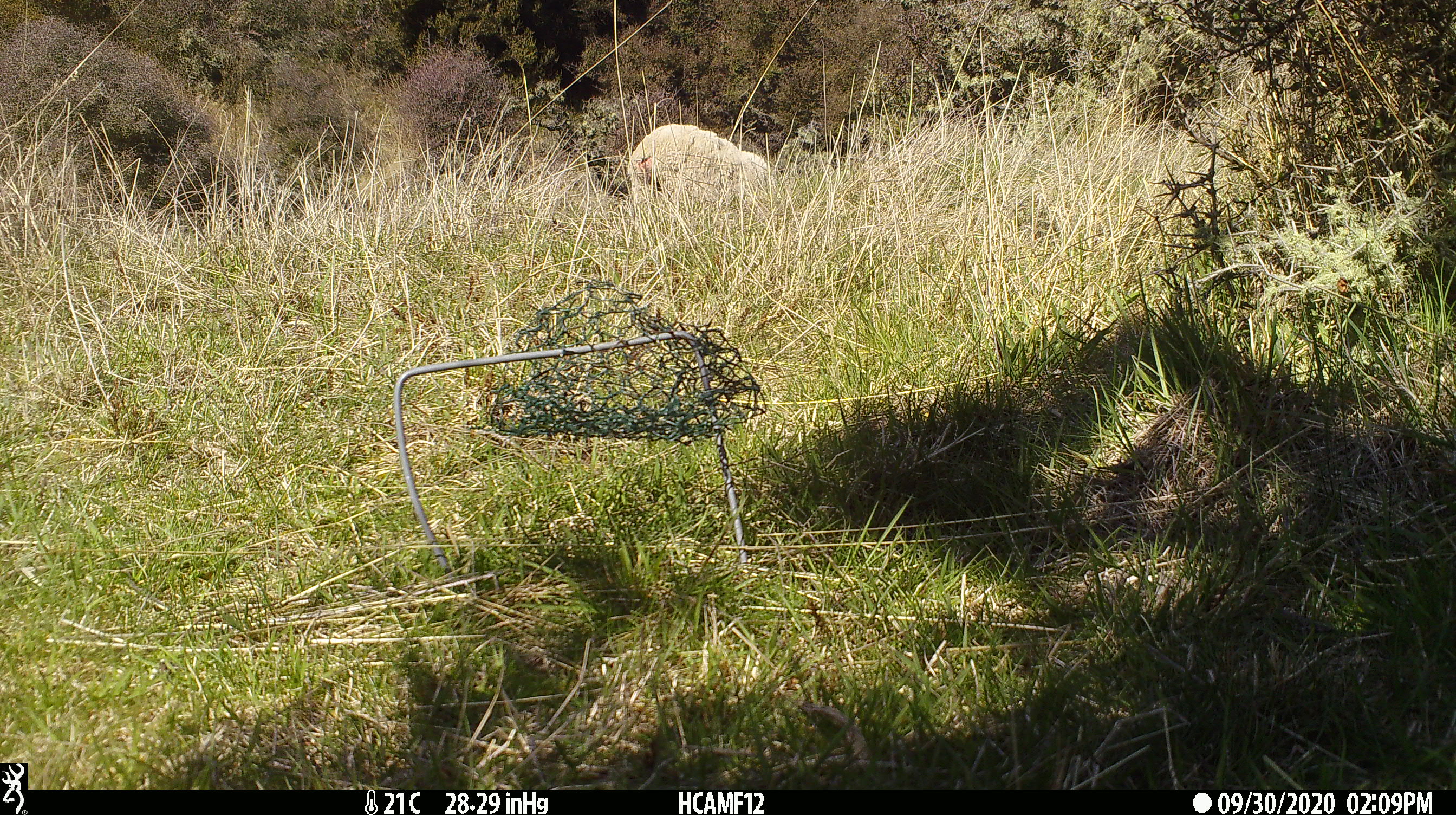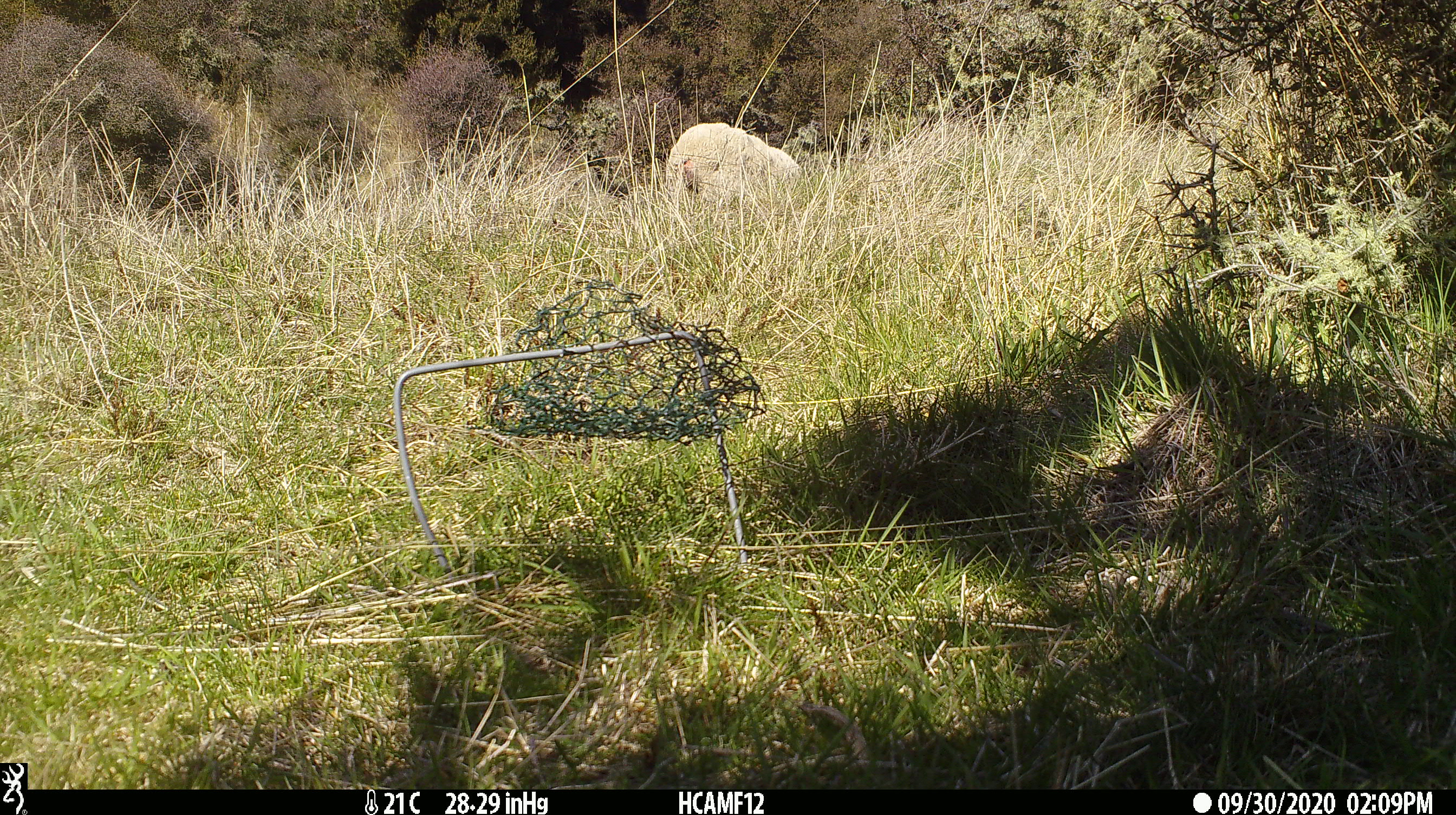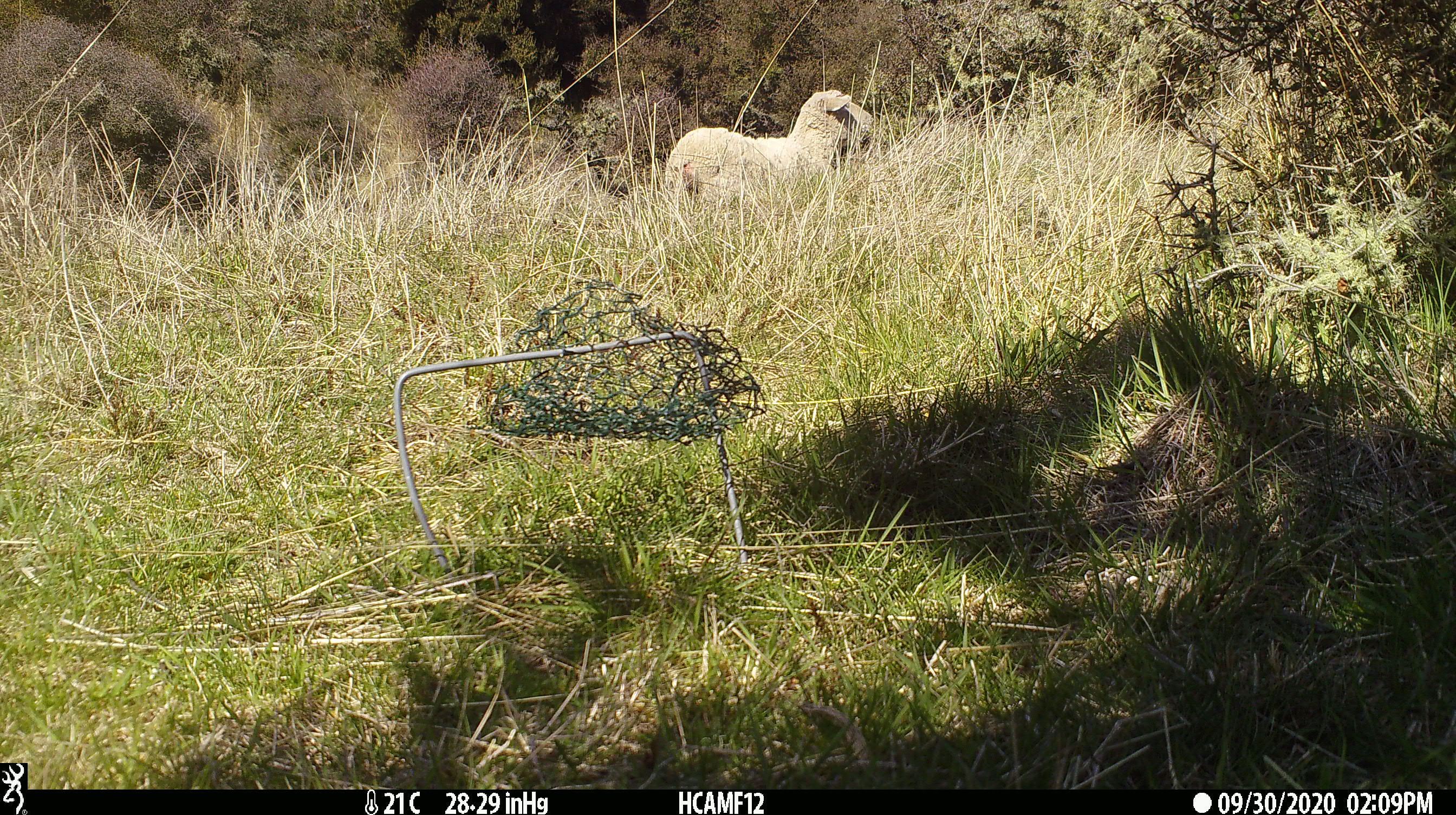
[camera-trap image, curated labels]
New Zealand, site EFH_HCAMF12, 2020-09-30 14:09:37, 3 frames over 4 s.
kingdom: Animalia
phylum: Chordata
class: Mammalia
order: Artiodactyla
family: Bovidae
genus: Ovis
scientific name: Ovis aries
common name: domestic sheep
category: sheep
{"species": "sheep (domestic sheep) (Ovis aries)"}